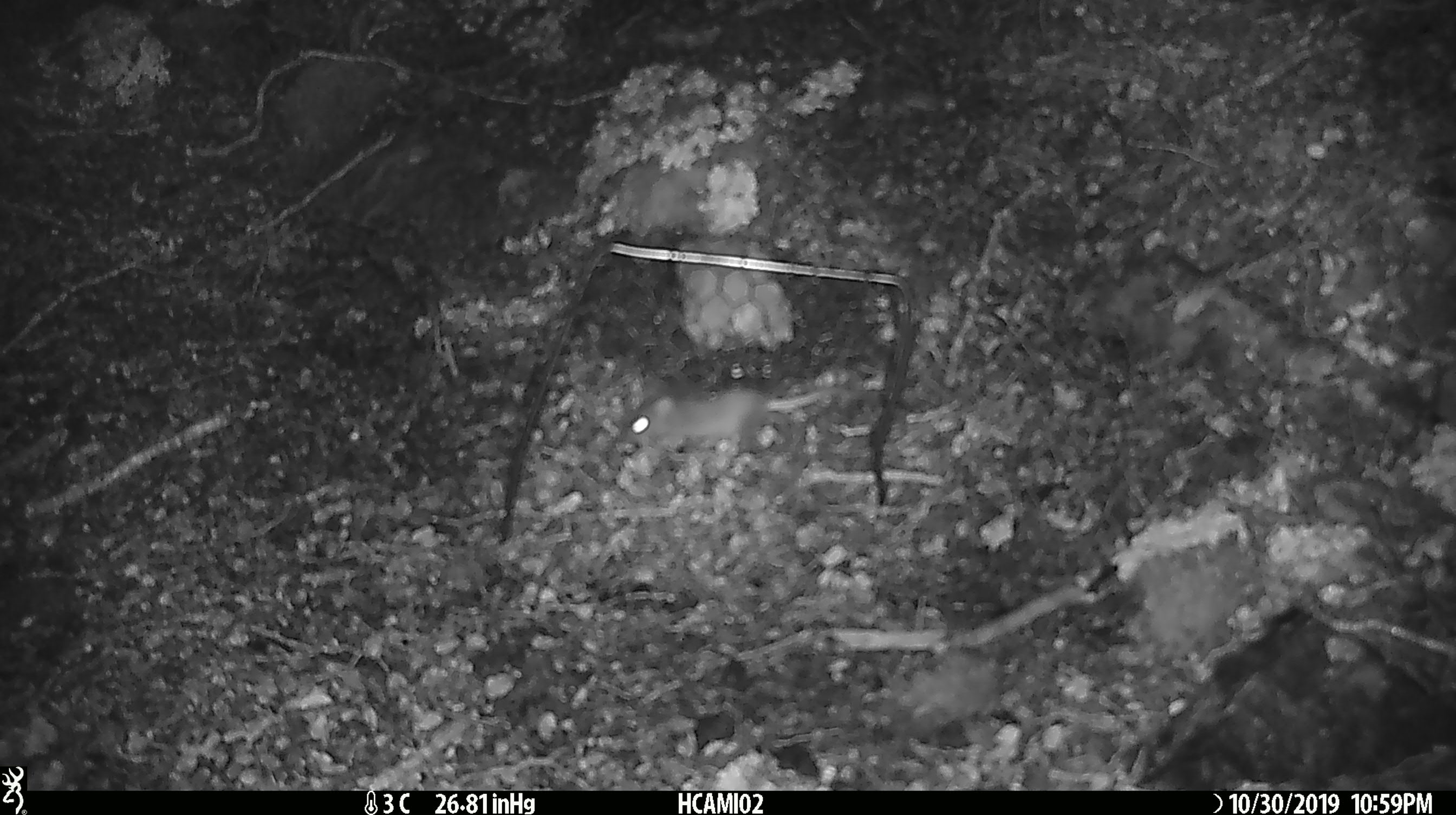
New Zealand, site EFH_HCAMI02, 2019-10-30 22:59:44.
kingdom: Animalia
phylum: Chordata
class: Mammalia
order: Rodentia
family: Muridae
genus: Mus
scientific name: Mus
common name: mouse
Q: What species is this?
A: Mouse (Mus).